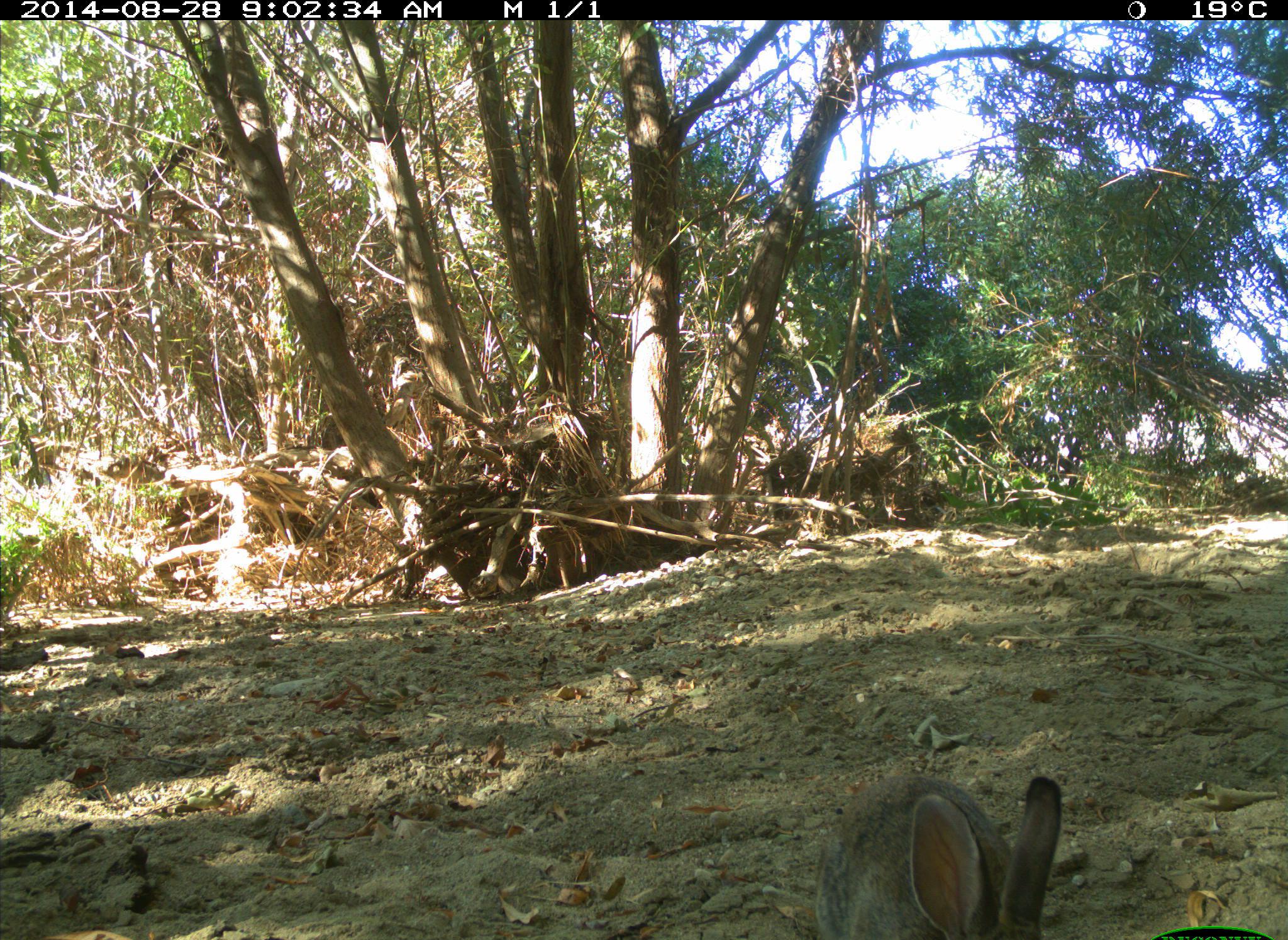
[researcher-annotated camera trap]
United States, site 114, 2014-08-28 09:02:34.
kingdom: Animalia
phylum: Chordata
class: Mammalia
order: Lagomorpha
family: Leporidae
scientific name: Leporidae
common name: rabbits and hares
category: rabbit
Rabbit (rabbits and hares) (Leporidae).